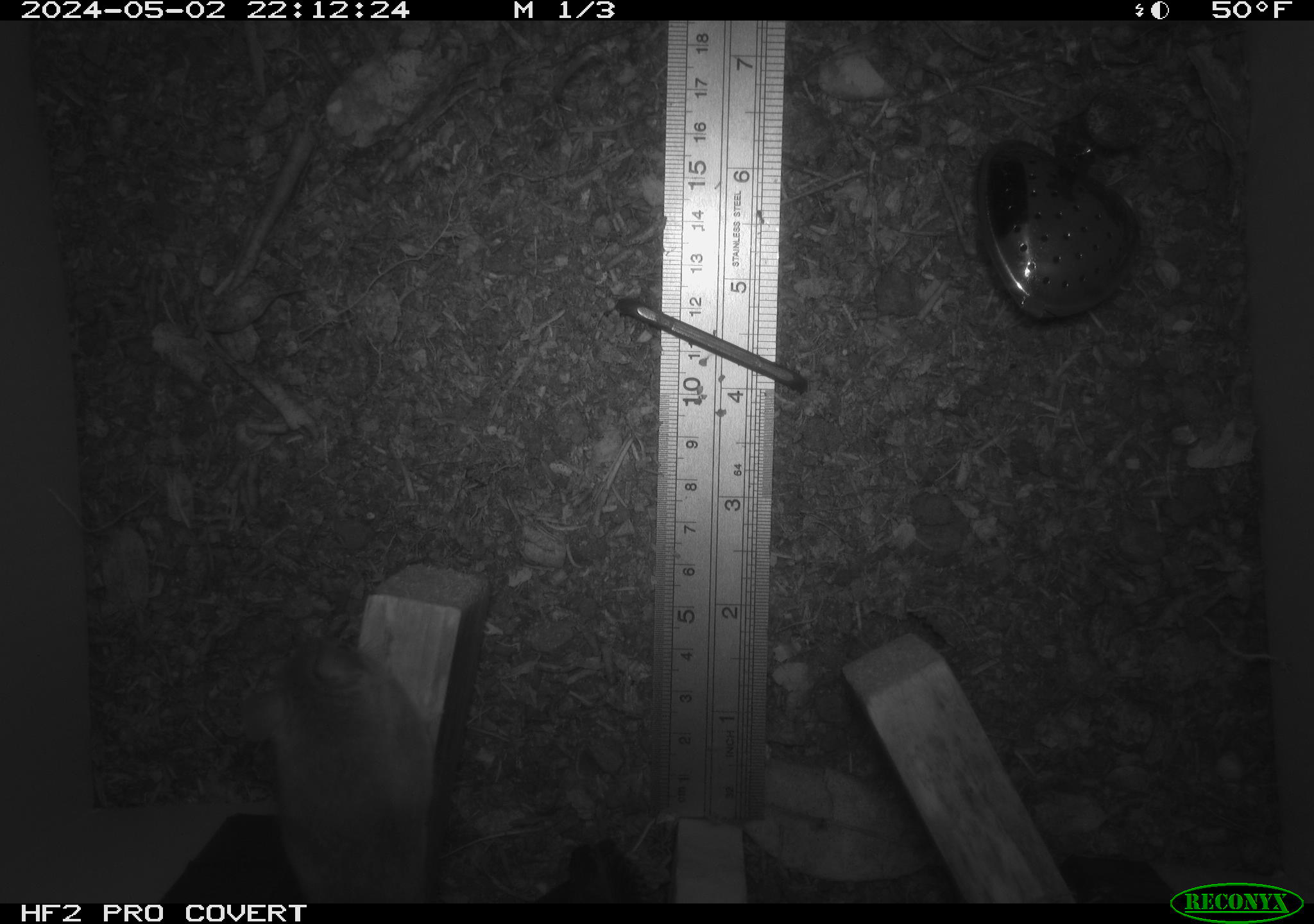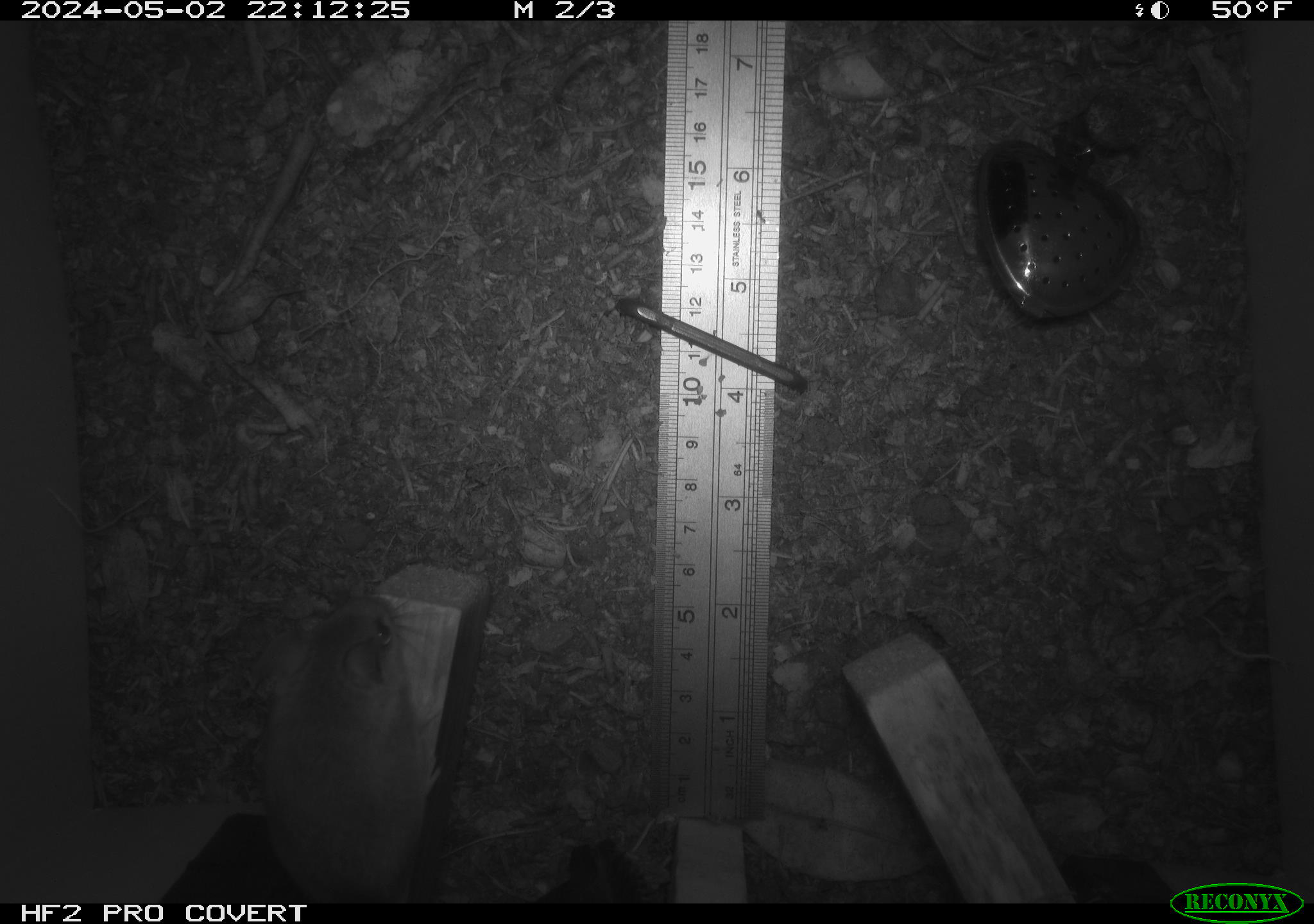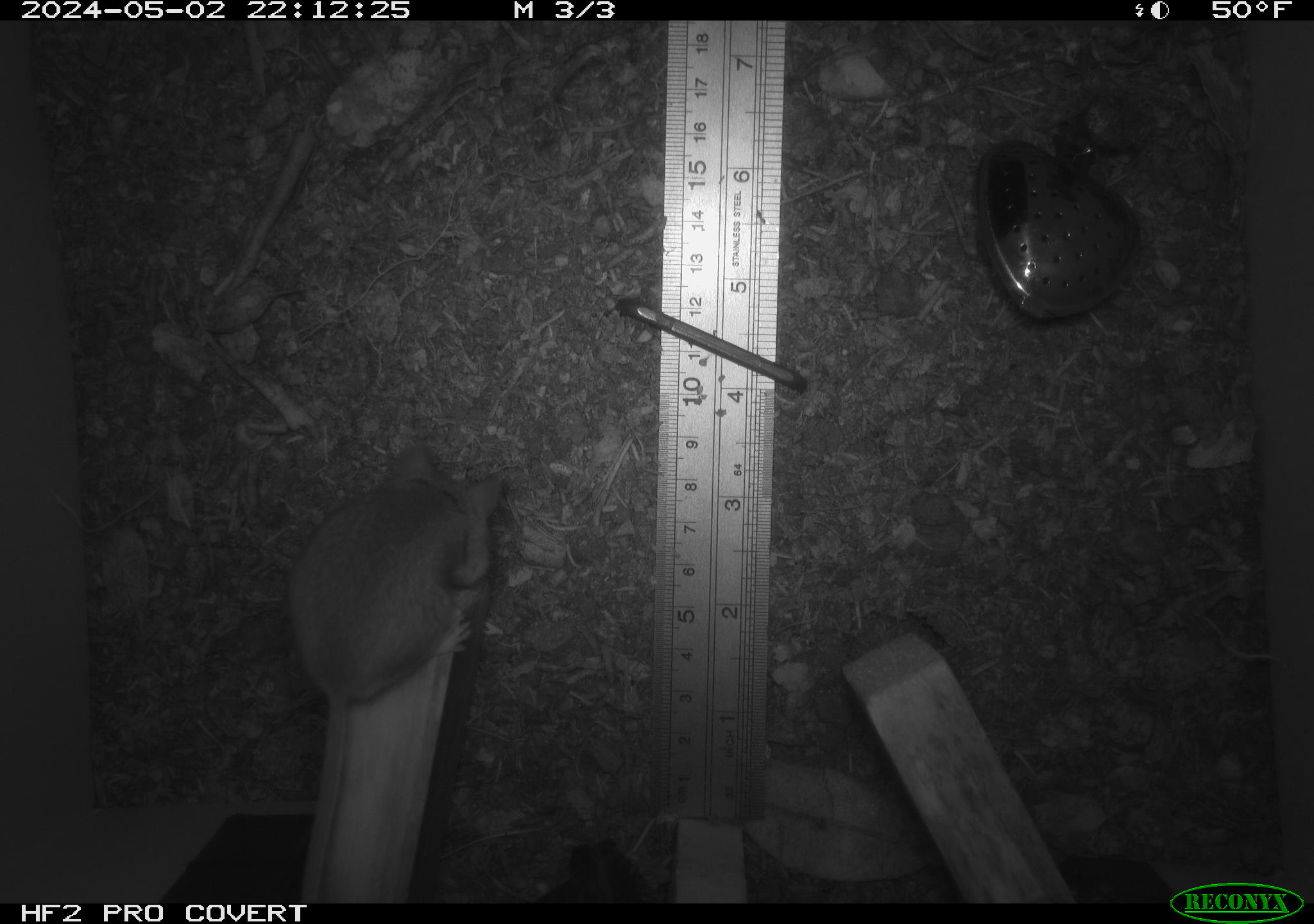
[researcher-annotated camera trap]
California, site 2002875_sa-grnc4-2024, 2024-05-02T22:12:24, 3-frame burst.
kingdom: Animalia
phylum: Chordata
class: Mammalia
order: Rodentia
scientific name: Rodentia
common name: rodent